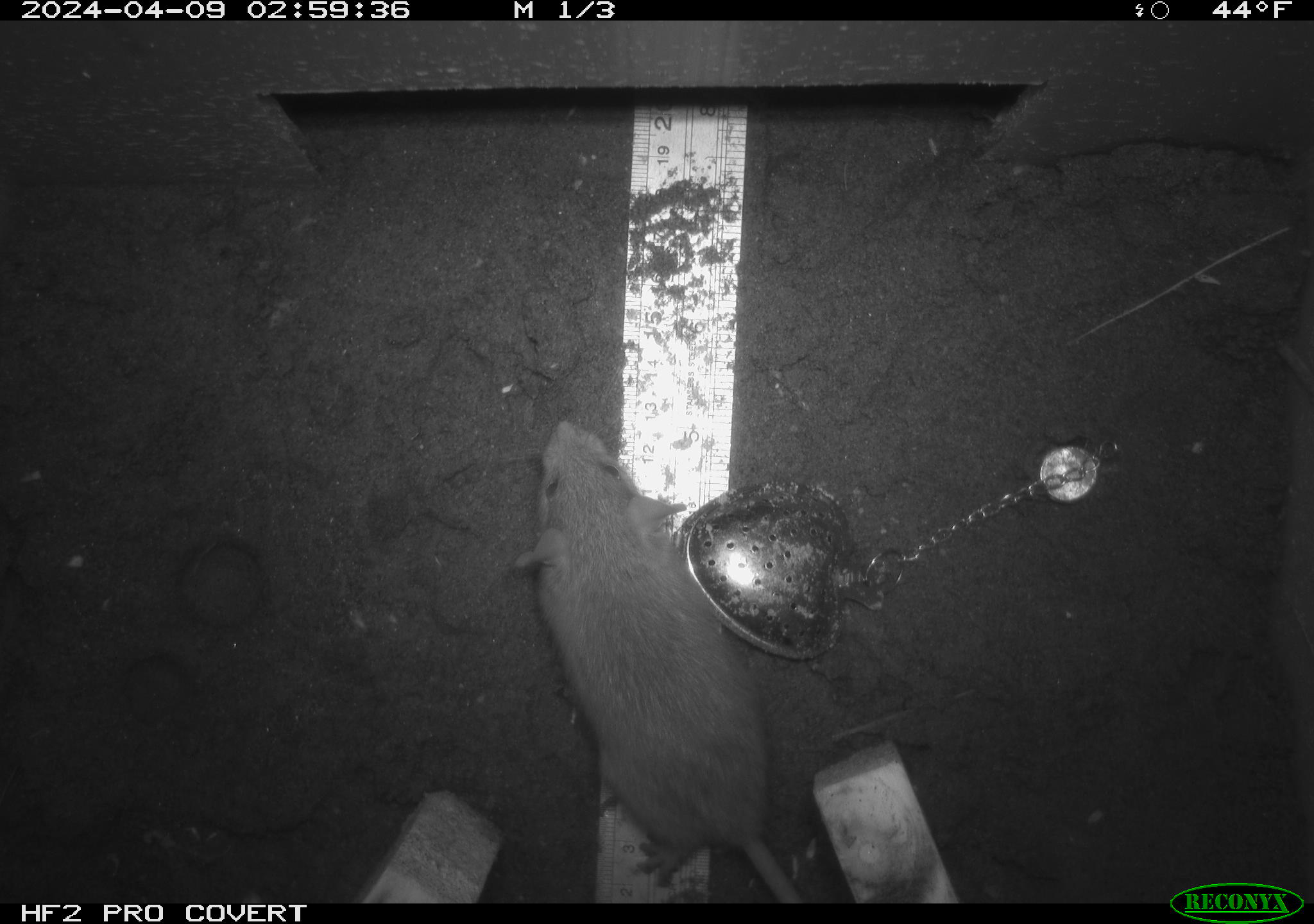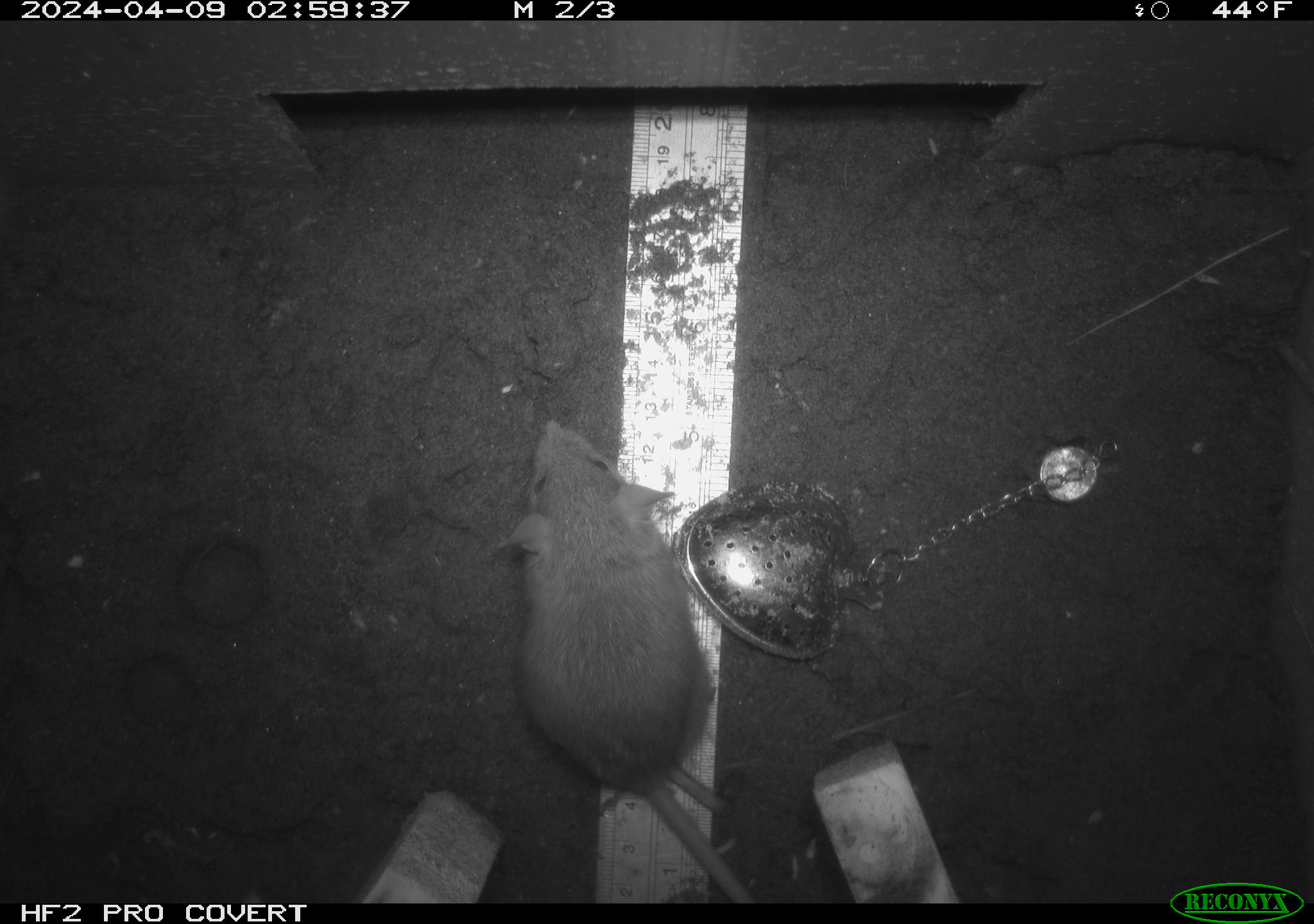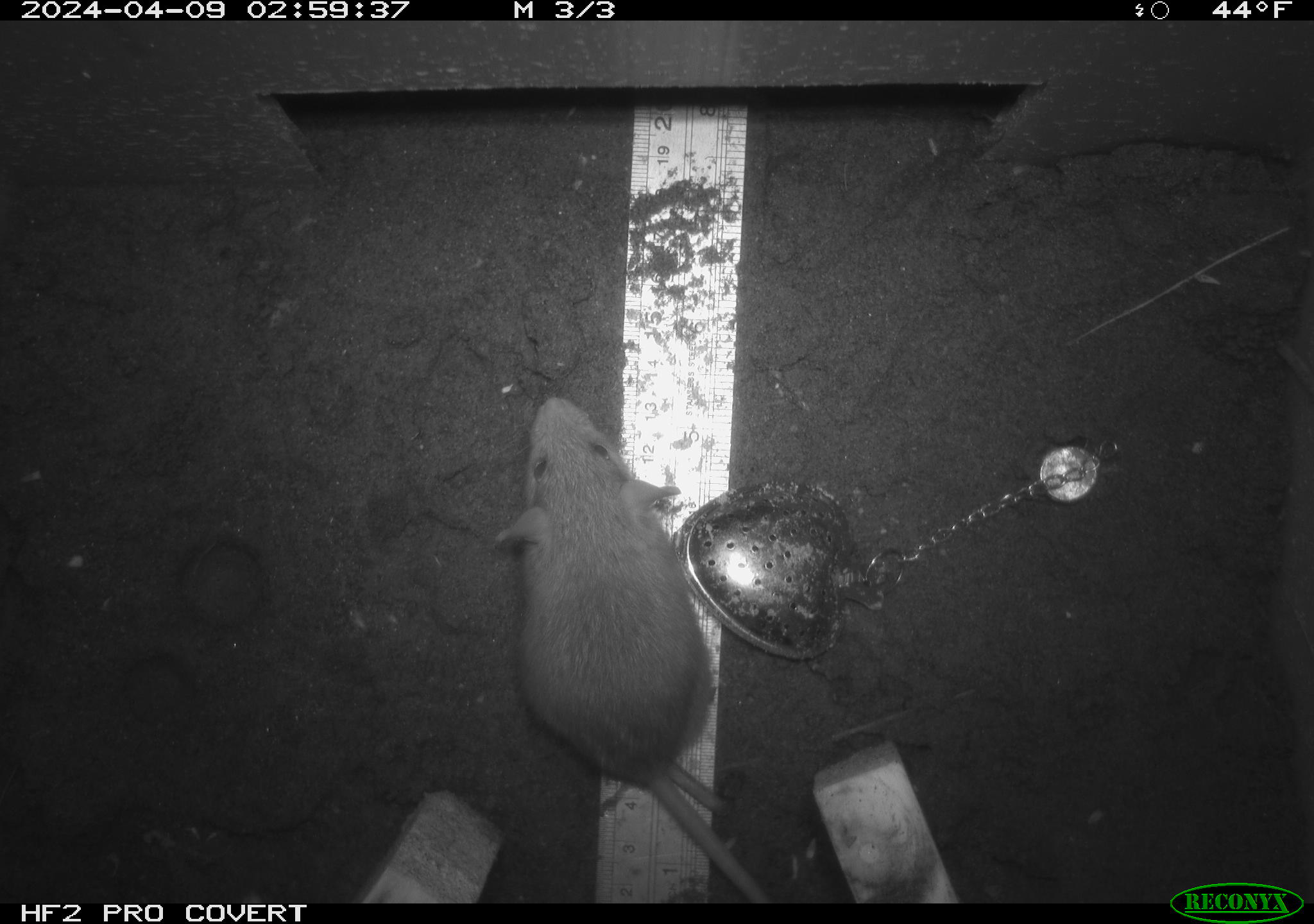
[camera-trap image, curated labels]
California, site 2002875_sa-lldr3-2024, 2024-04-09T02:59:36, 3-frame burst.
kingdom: Animalia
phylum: Chordata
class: Mammalia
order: Rodentia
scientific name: Rodentia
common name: rodent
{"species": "rodent (Rodentia)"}